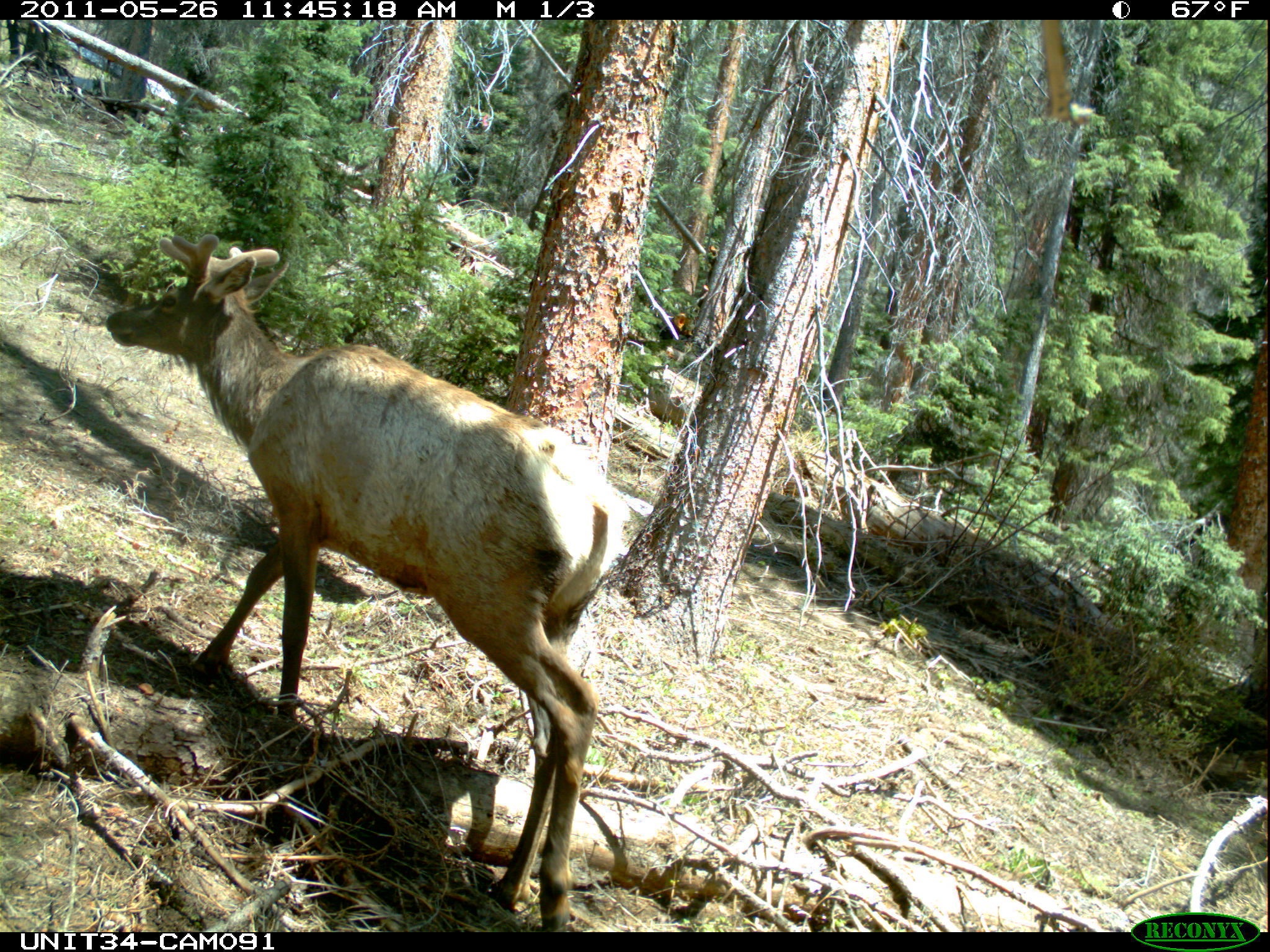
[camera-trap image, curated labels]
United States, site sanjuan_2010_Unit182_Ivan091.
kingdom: Animalia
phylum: Chordata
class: Mammalia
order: Artiodactyla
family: Cervidae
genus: Cervus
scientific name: Cervus elaphus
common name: red deer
Cervus elaphus (red deer).